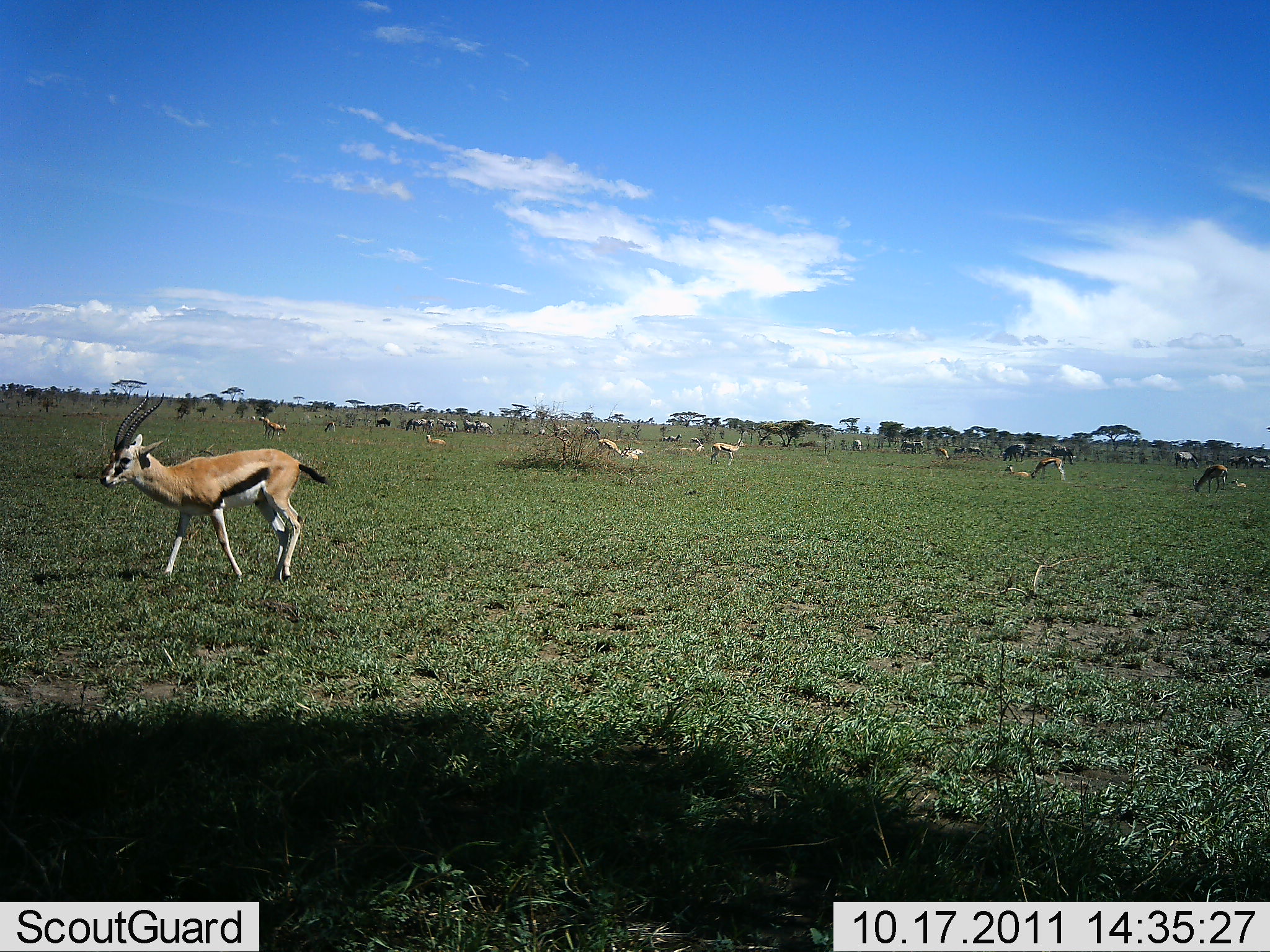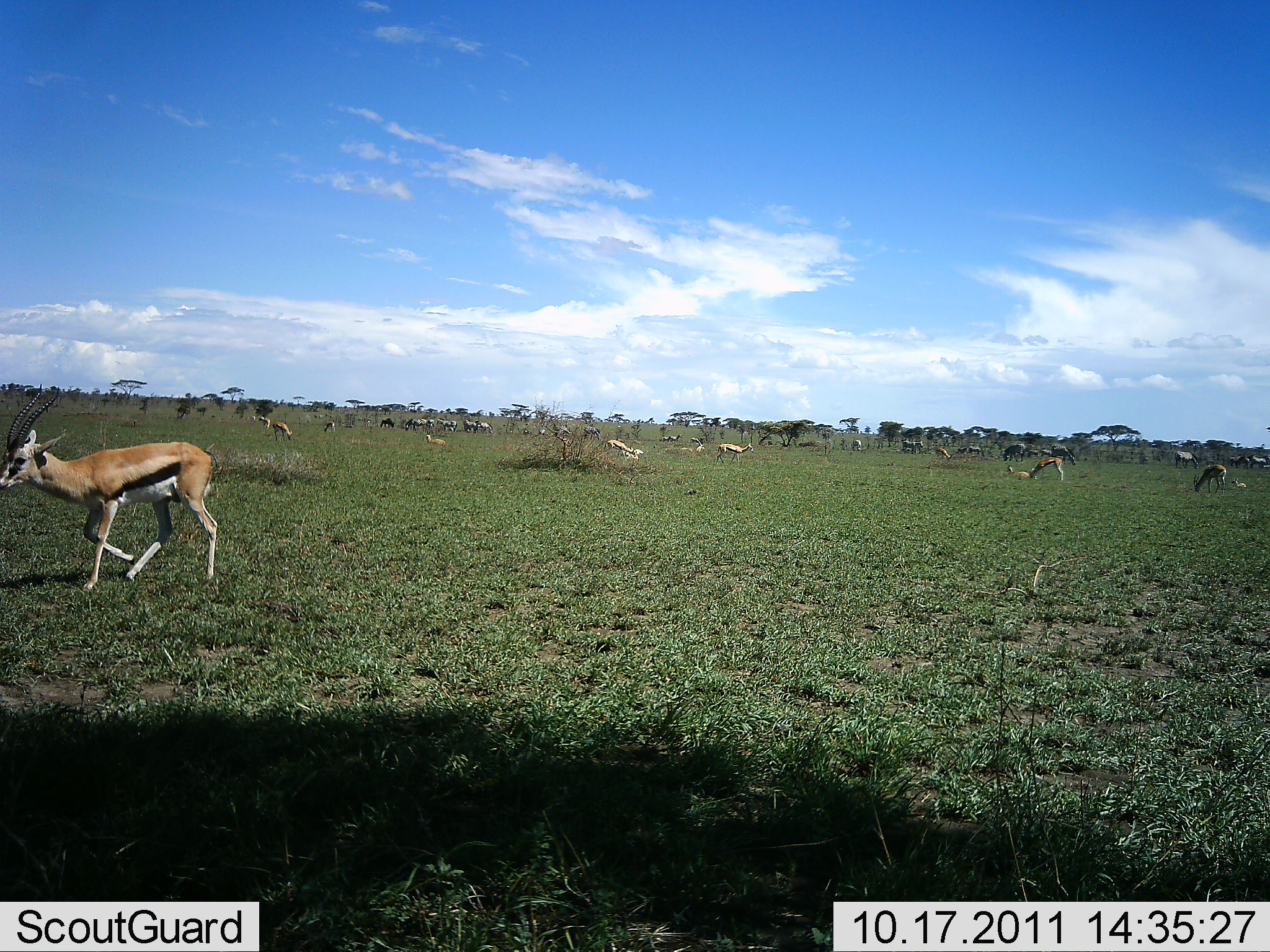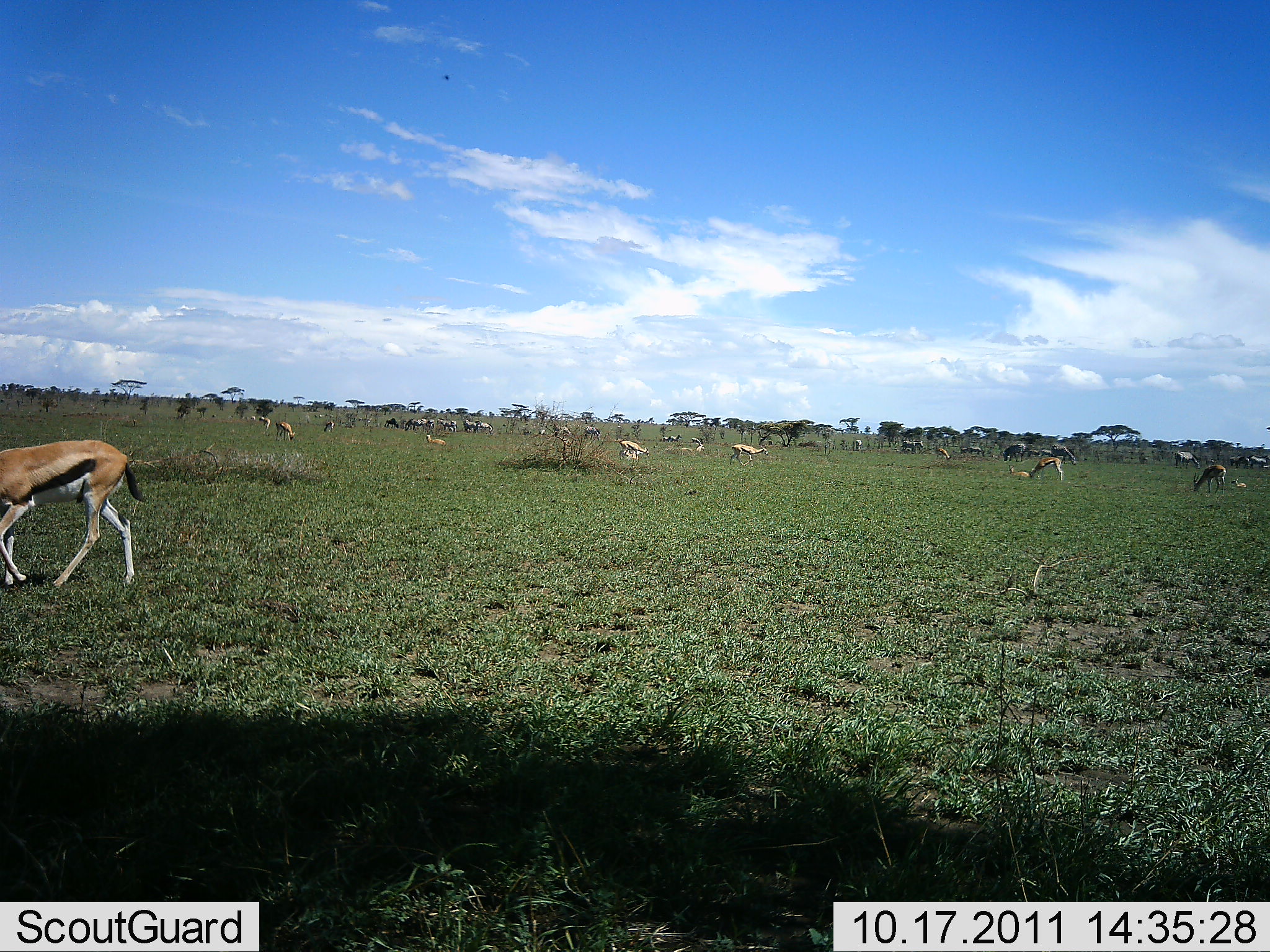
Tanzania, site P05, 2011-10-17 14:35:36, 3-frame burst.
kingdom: Animalia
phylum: Chordata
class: Mammalia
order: Artiodactyla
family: Bovidae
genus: Eudorcas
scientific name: Eudorcas thomsonii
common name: thomson's gazelle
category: gazellethomsons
Gazellethomsons (thomson's gazelle) (Eudorcas thomsonii), count 11-50. Behavior (volunteer vote fractions): standing 50%, resting 8%, moving 67%, interacting 8%. Young present (vote fraction): 8%. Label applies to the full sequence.